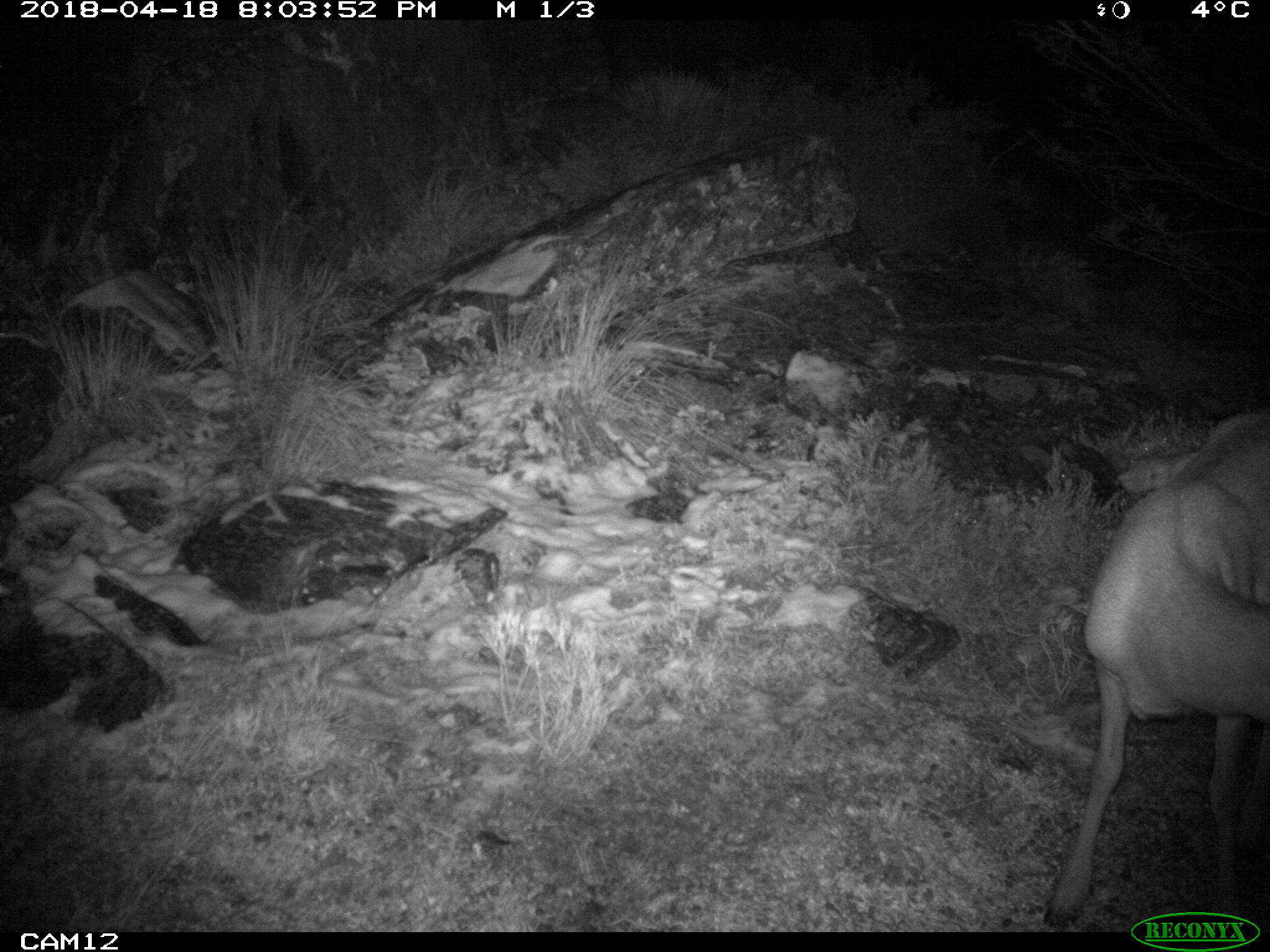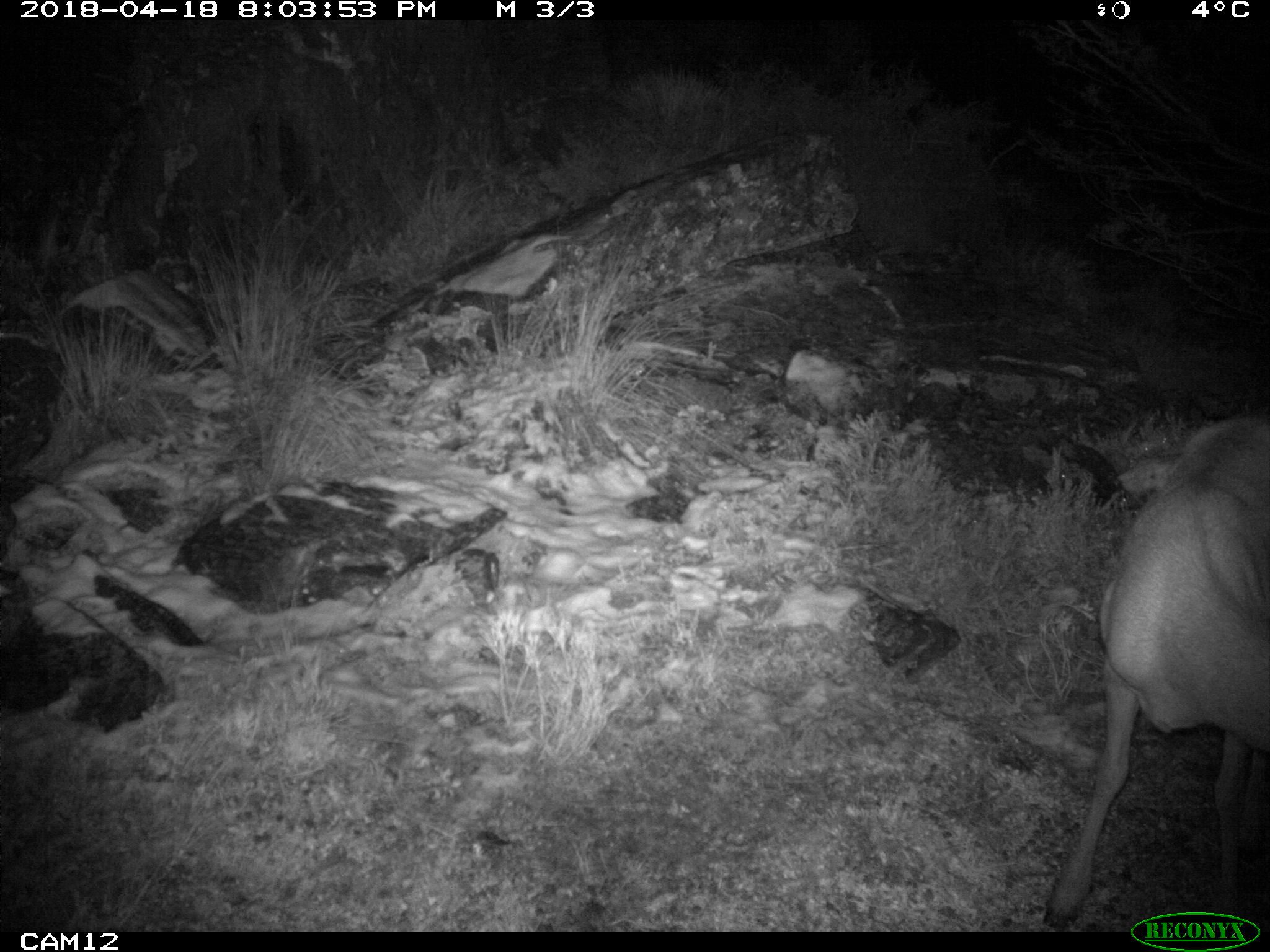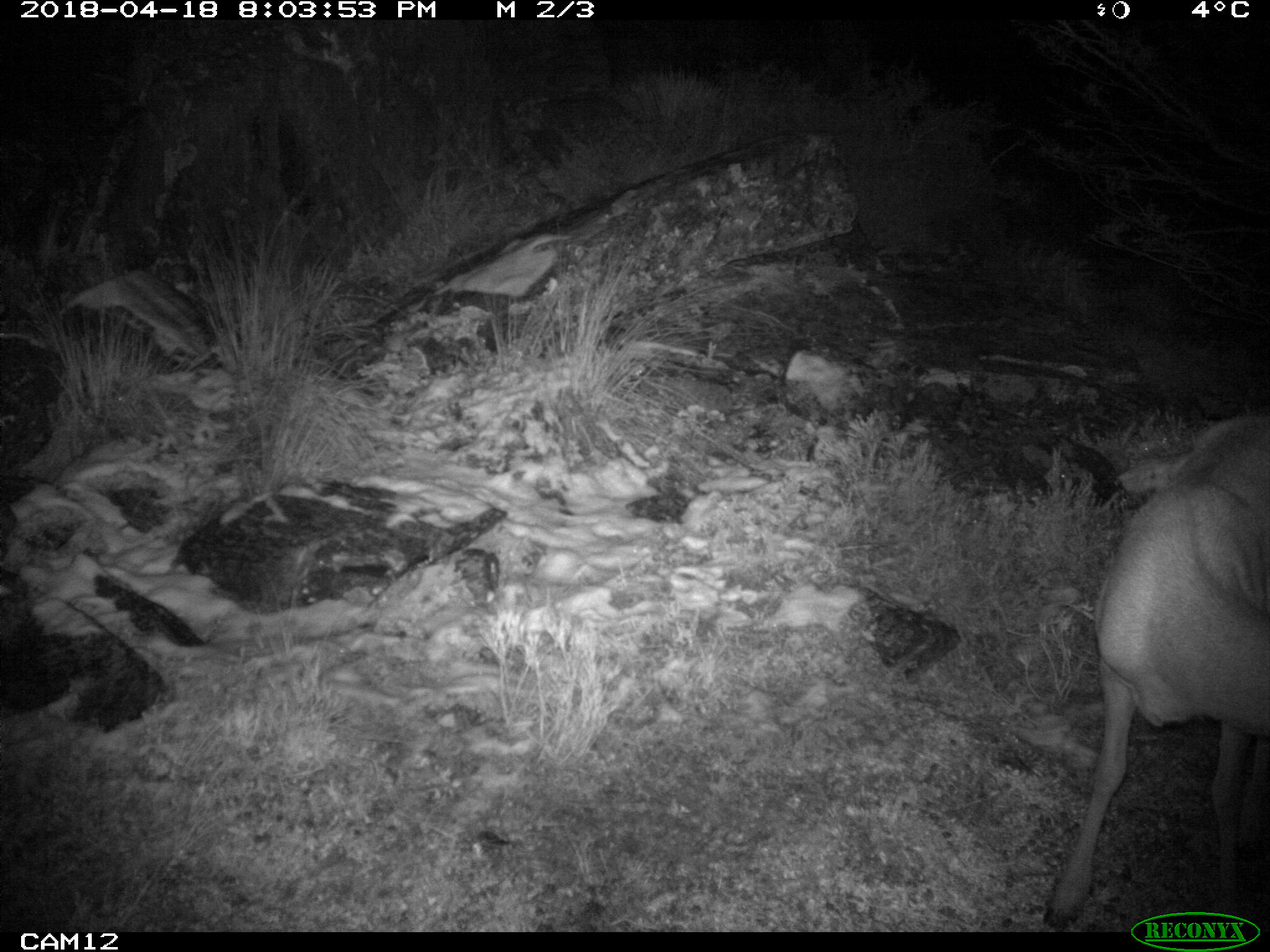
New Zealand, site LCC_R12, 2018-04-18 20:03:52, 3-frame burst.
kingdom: Animalia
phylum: Chordata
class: Mammalia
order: Artiodactyla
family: Cervidae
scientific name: Cervidae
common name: deer